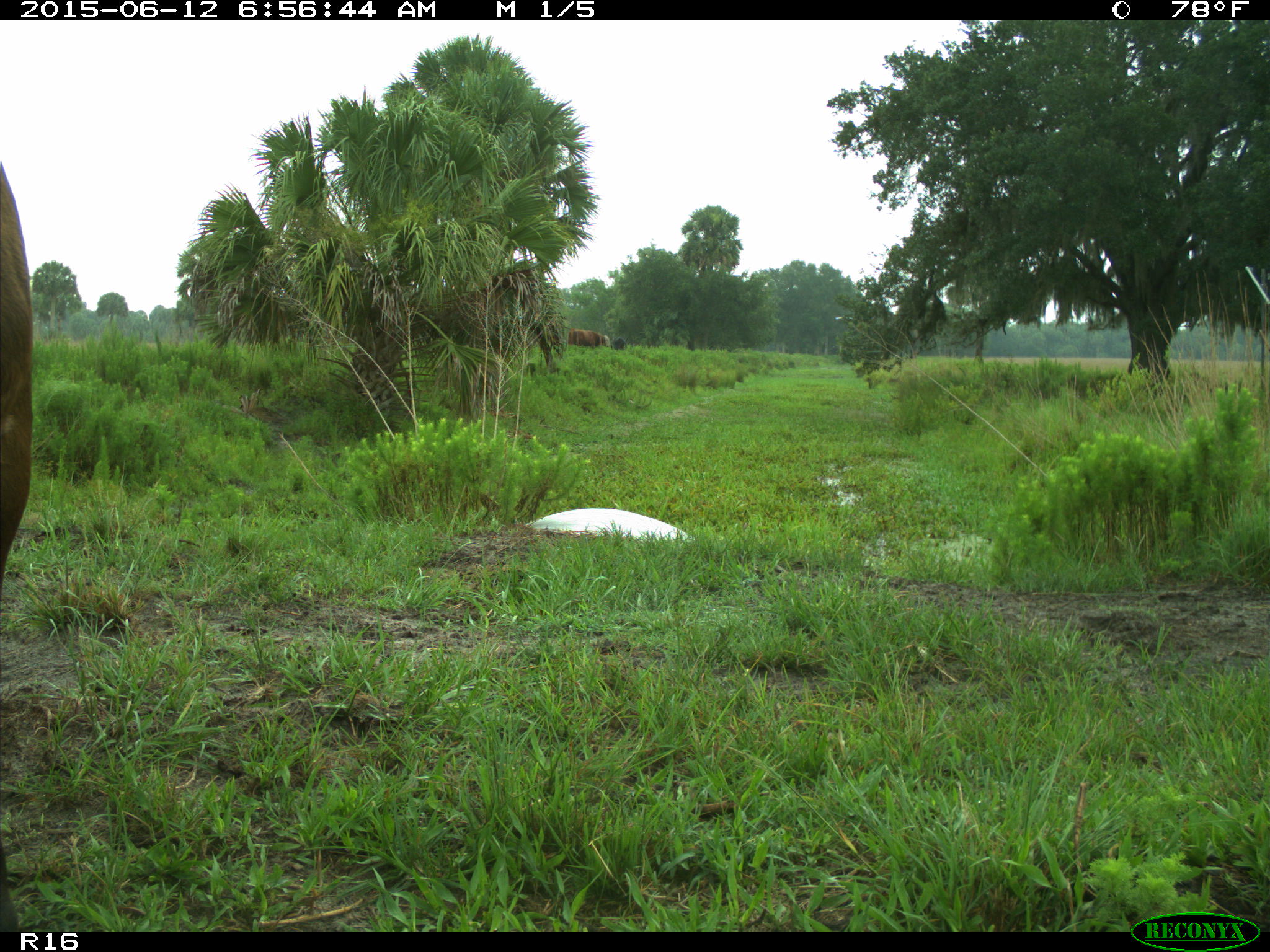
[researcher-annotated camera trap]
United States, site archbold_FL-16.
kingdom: Animalia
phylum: Chordata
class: Mammalia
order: Artiodactyla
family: Bovidae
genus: Bos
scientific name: Bos taurus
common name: domestic cow